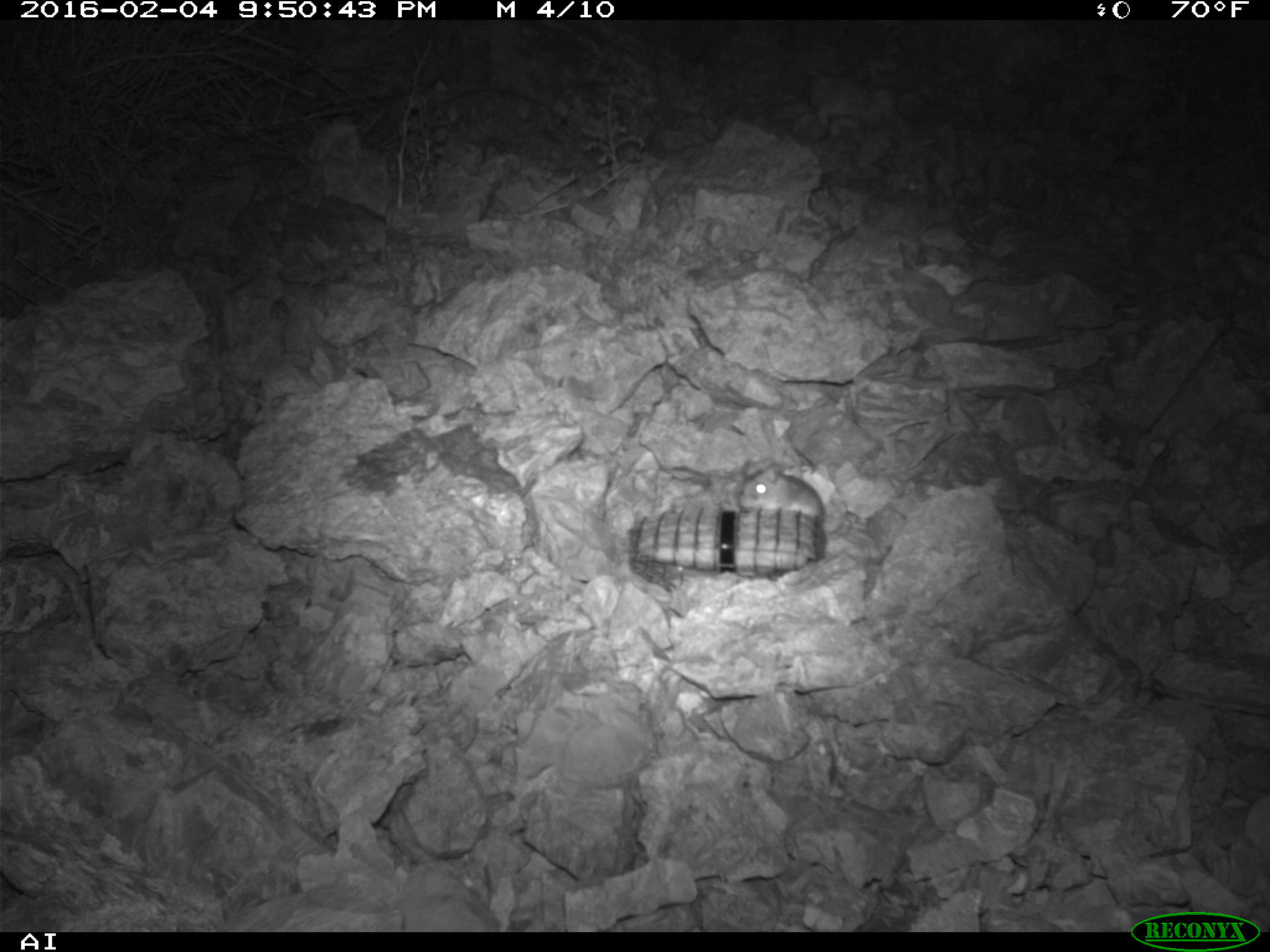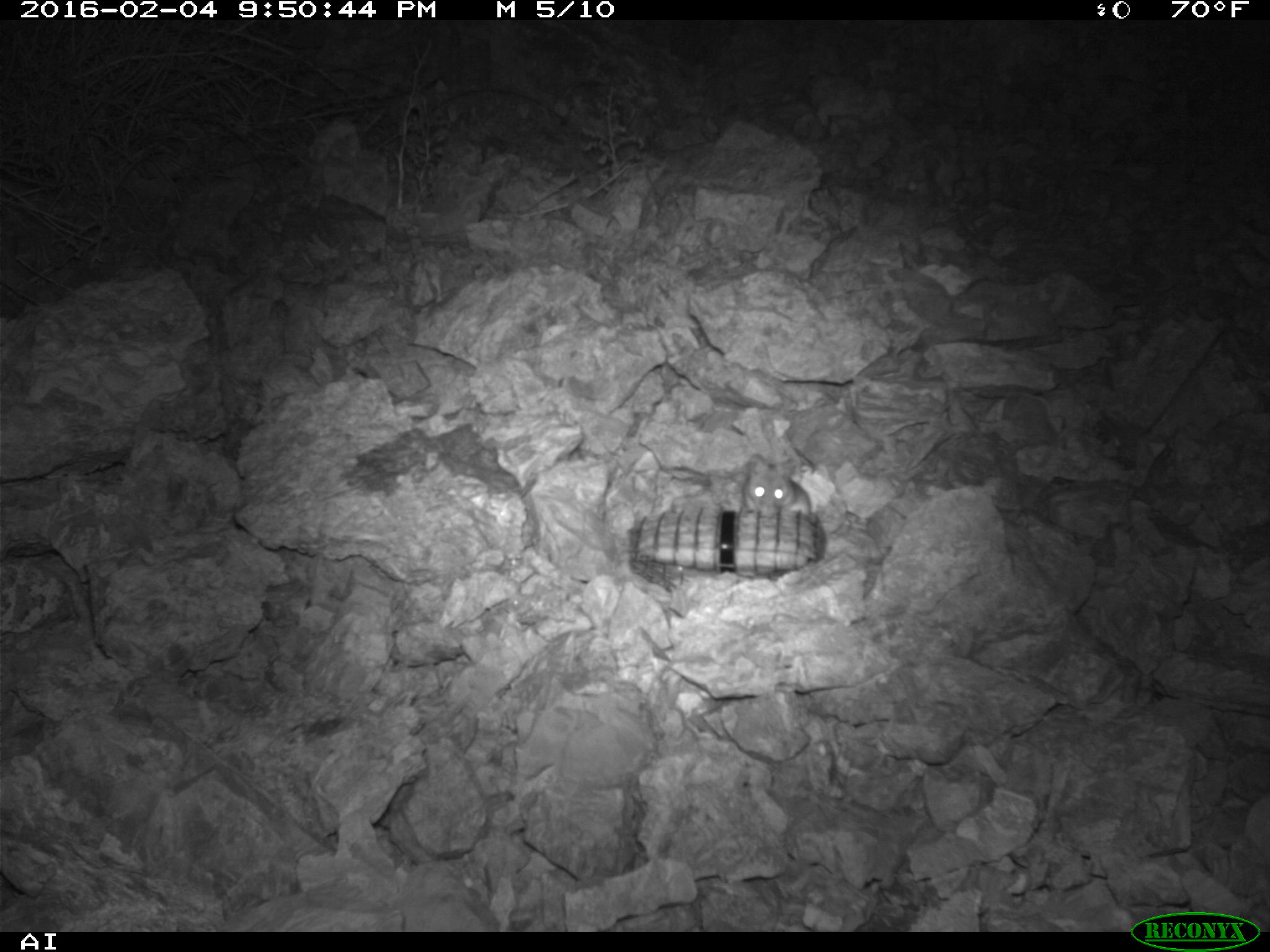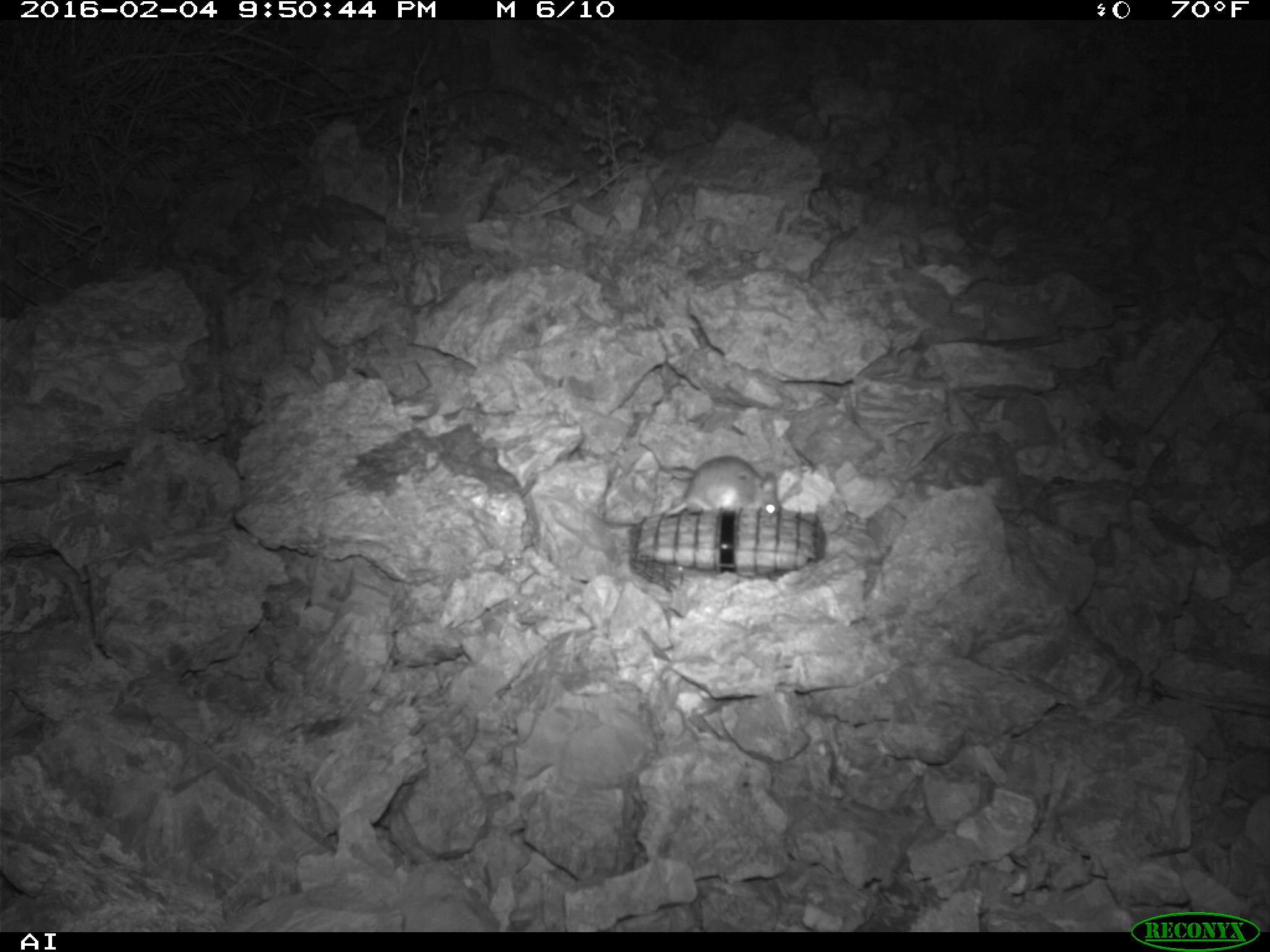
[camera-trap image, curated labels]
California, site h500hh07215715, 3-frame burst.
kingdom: Animalia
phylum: Chordata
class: Mammalia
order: Rodentia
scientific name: Rodentia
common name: rodent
Rodent (Rodentia).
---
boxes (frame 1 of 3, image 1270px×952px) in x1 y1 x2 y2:
rodent: 735 456 824 527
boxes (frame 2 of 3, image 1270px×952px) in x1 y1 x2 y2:
rodent: 745 451 815 519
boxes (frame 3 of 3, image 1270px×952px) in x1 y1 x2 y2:
rodent: 664 456 779 514